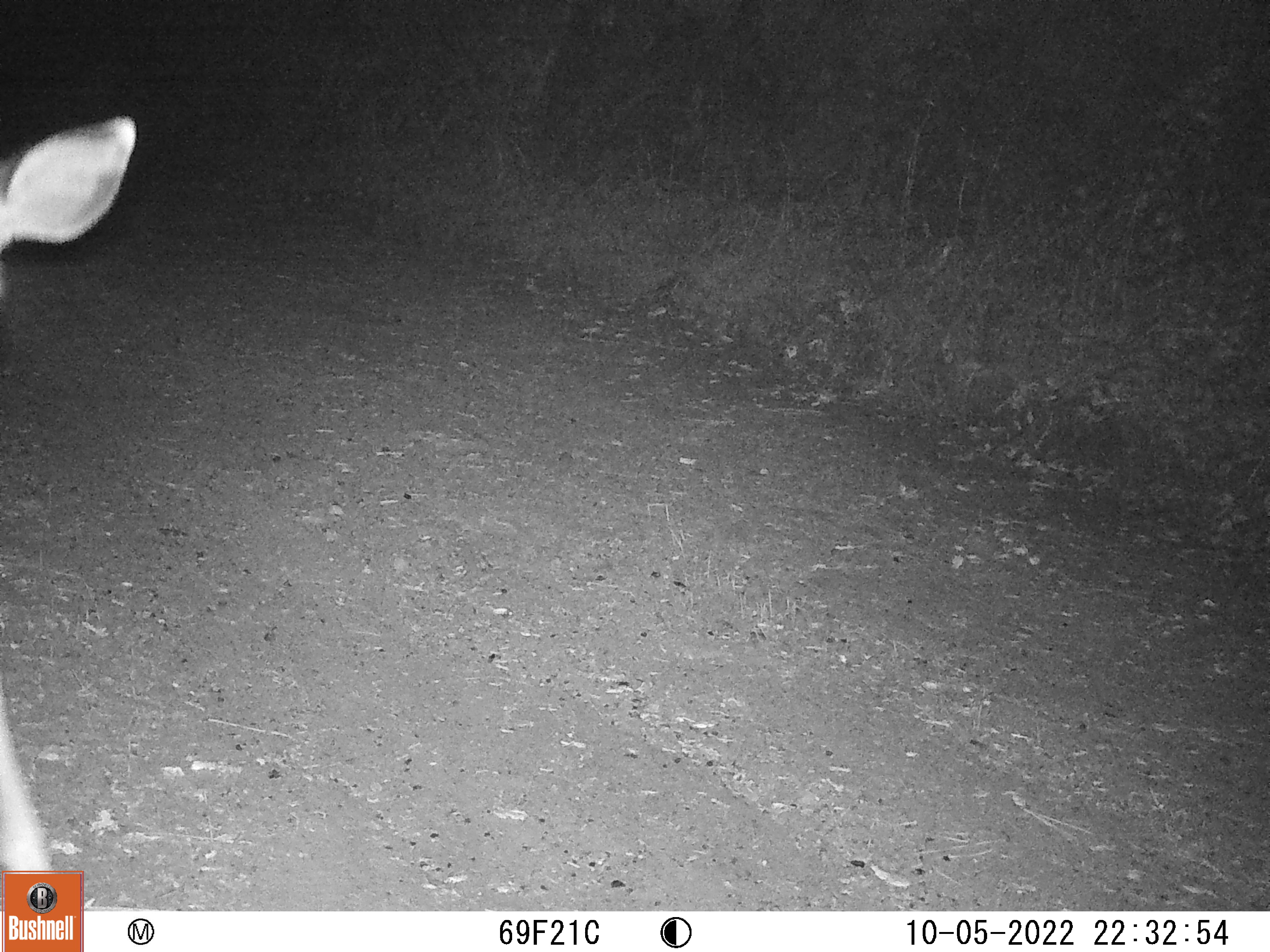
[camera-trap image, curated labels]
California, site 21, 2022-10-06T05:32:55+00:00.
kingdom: Animalia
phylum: Chordata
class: Mammalia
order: Artiodactyla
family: Cervidae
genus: Odocoileus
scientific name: Odocoileus hemionus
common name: mule deer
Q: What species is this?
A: Mule deer (Odocoileus hemionus).